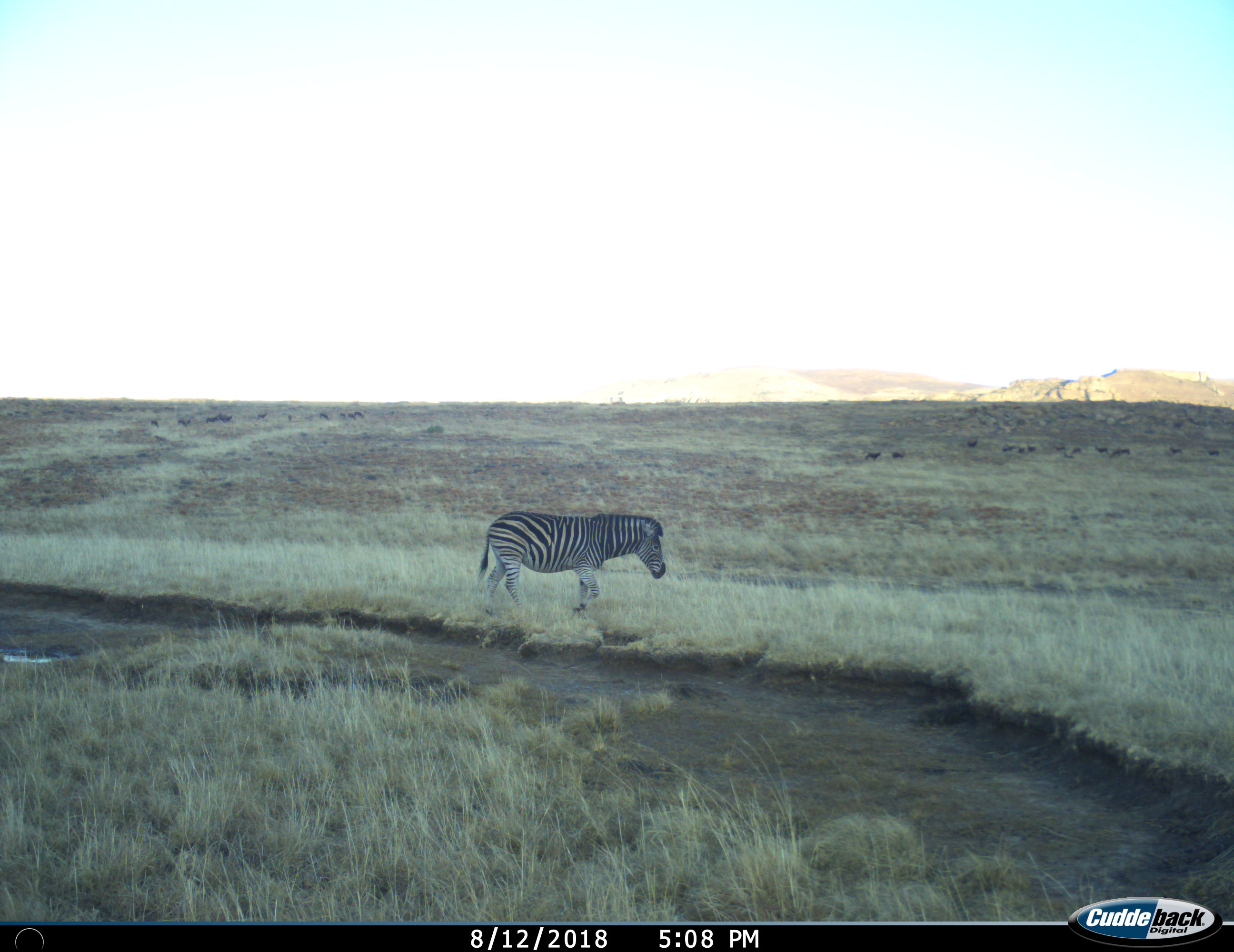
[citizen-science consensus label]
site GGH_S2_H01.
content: unidentified animal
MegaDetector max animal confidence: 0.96